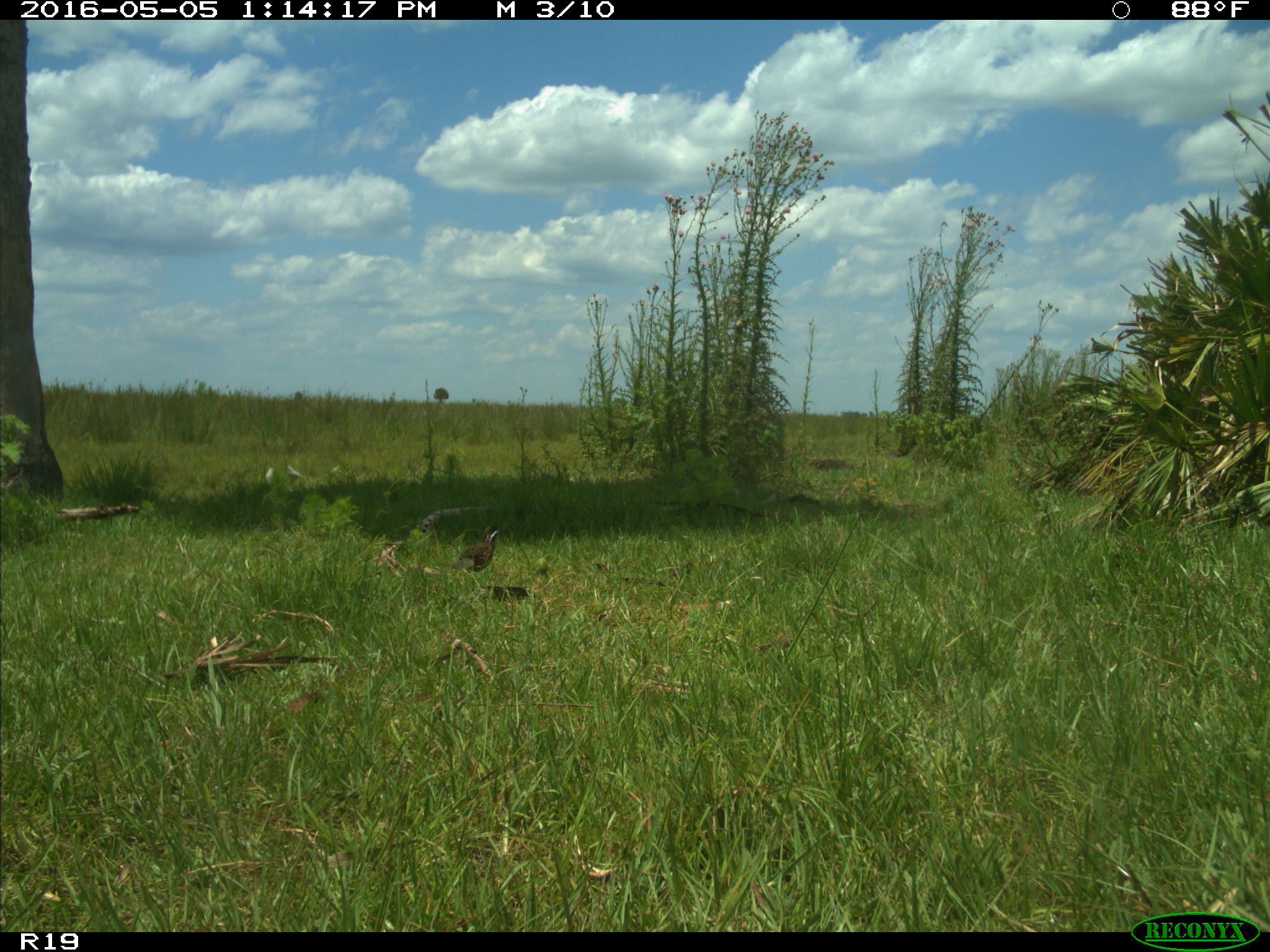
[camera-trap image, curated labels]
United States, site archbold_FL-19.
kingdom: Animalia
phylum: Chordata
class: Aves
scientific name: Aves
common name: birds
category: unidentified bird